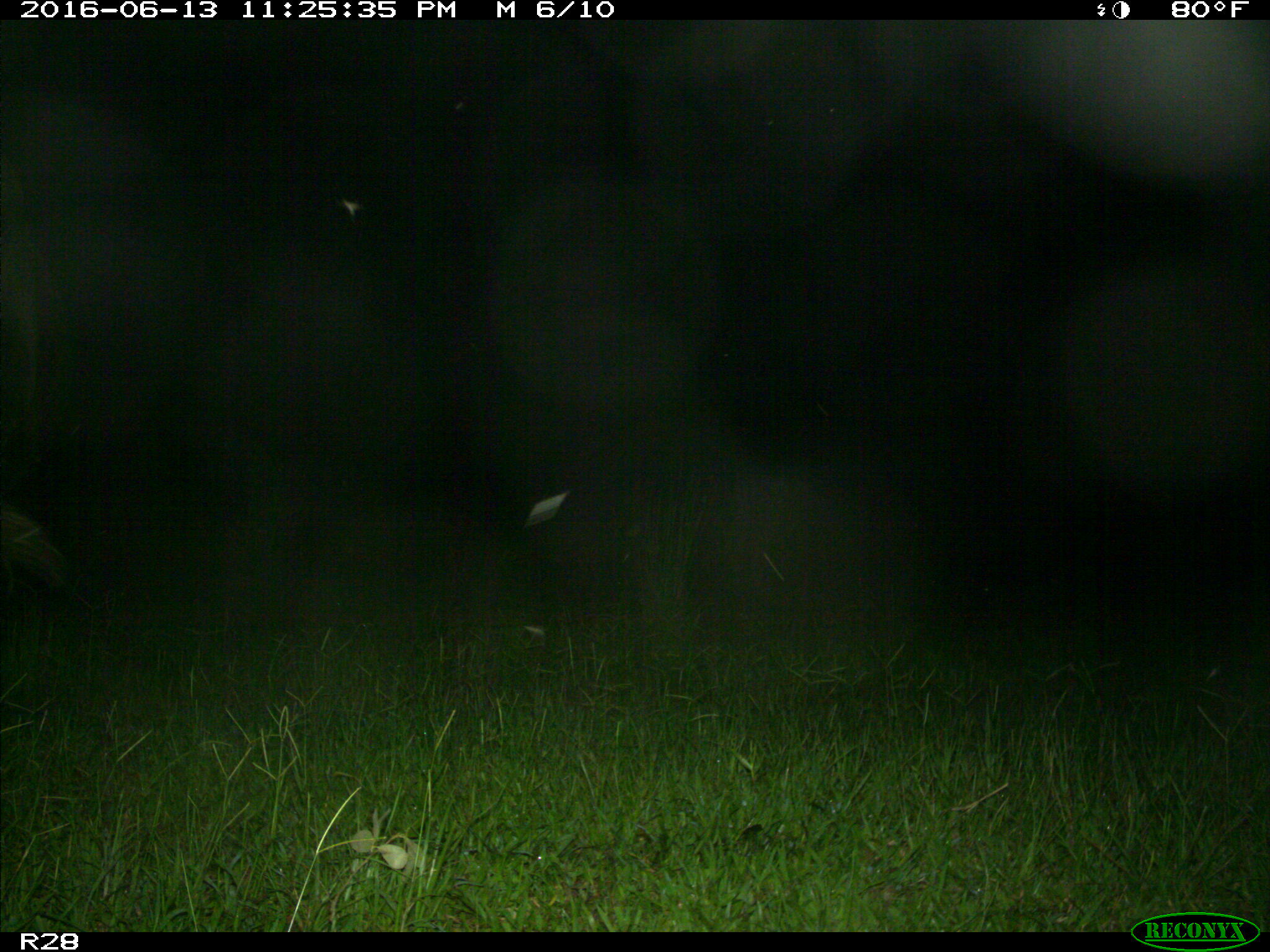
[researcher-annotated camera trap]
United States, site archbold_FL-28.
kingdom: Animalia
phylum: Chordata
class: Mammalia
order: Artiodactyla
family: Bovidae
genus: Bos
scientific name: Bos taurus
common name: domestic cow